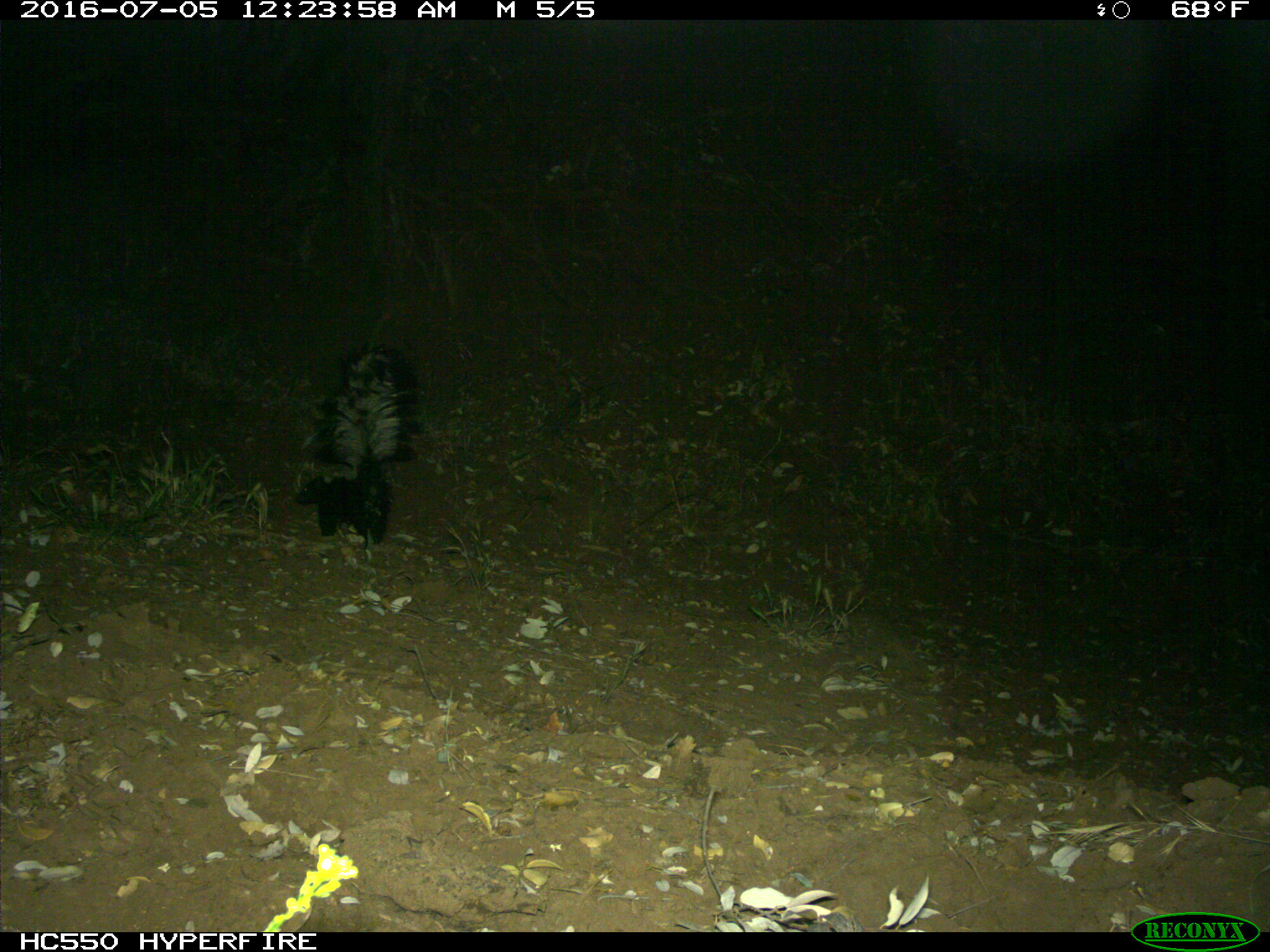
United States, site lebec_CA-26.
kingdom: Animalia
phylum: Chordata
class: Mammalia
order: Carnivora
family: Mephitidae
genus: Mephitis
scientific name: Mephitis mephitis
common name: striped skunk